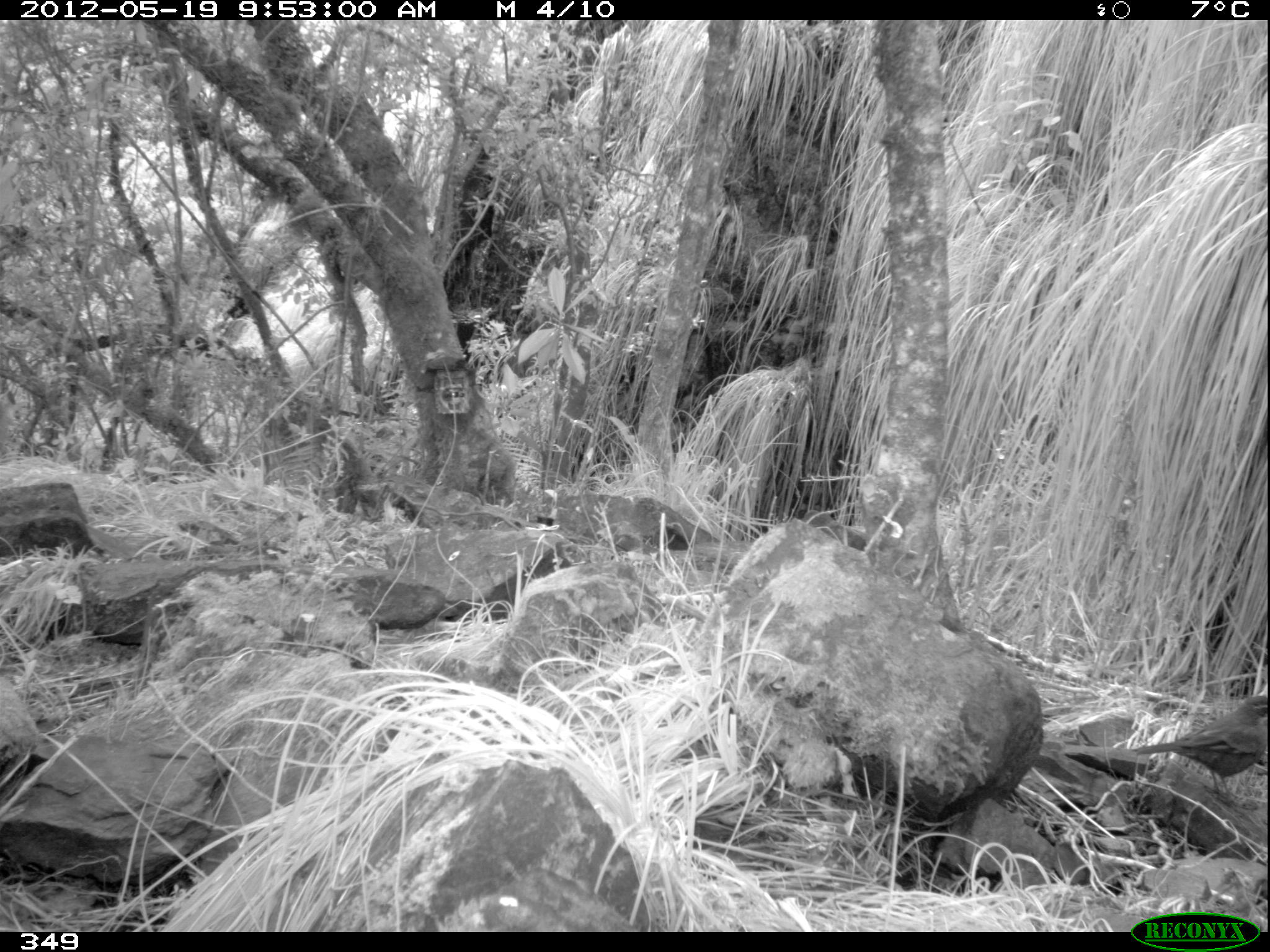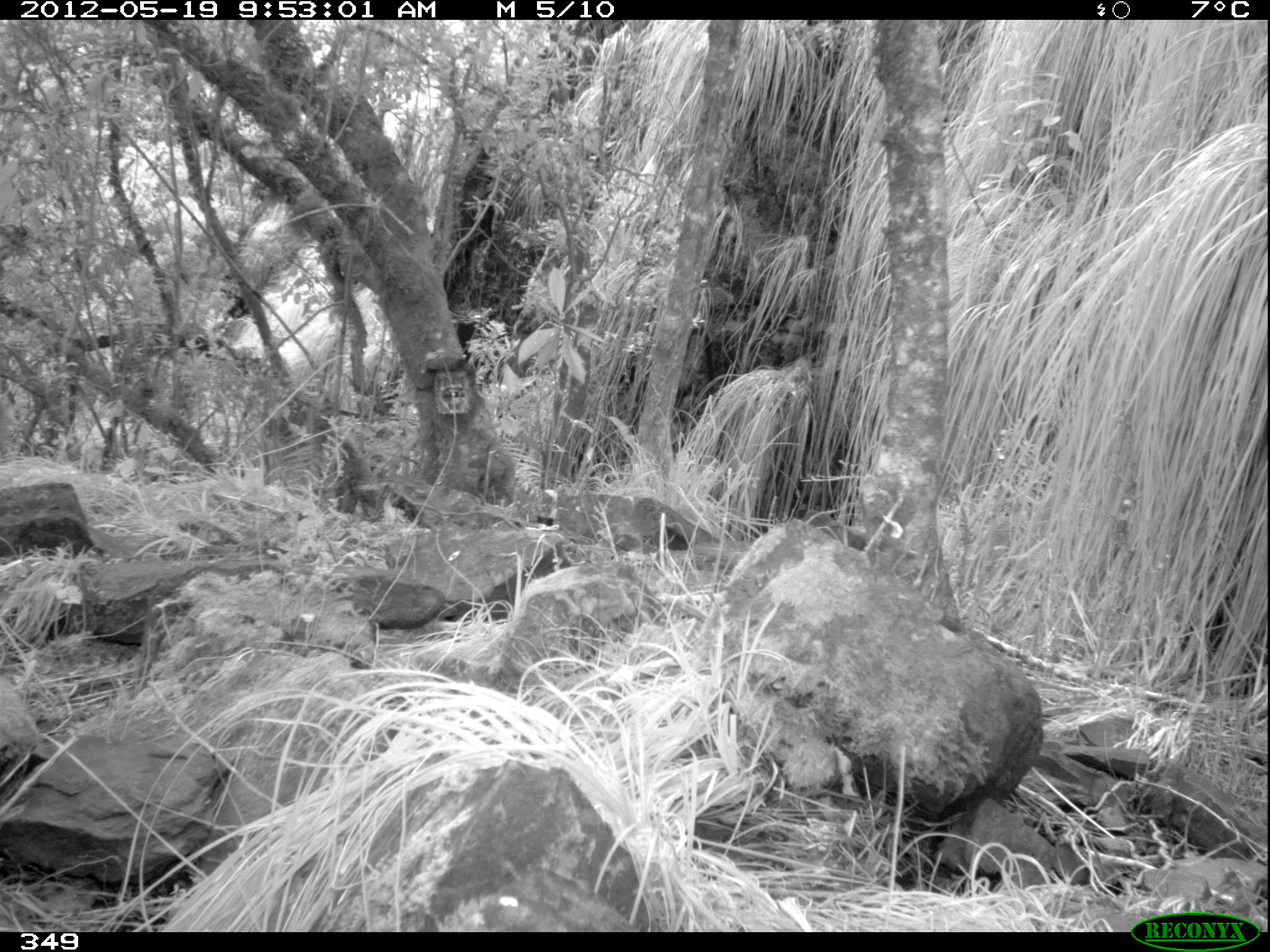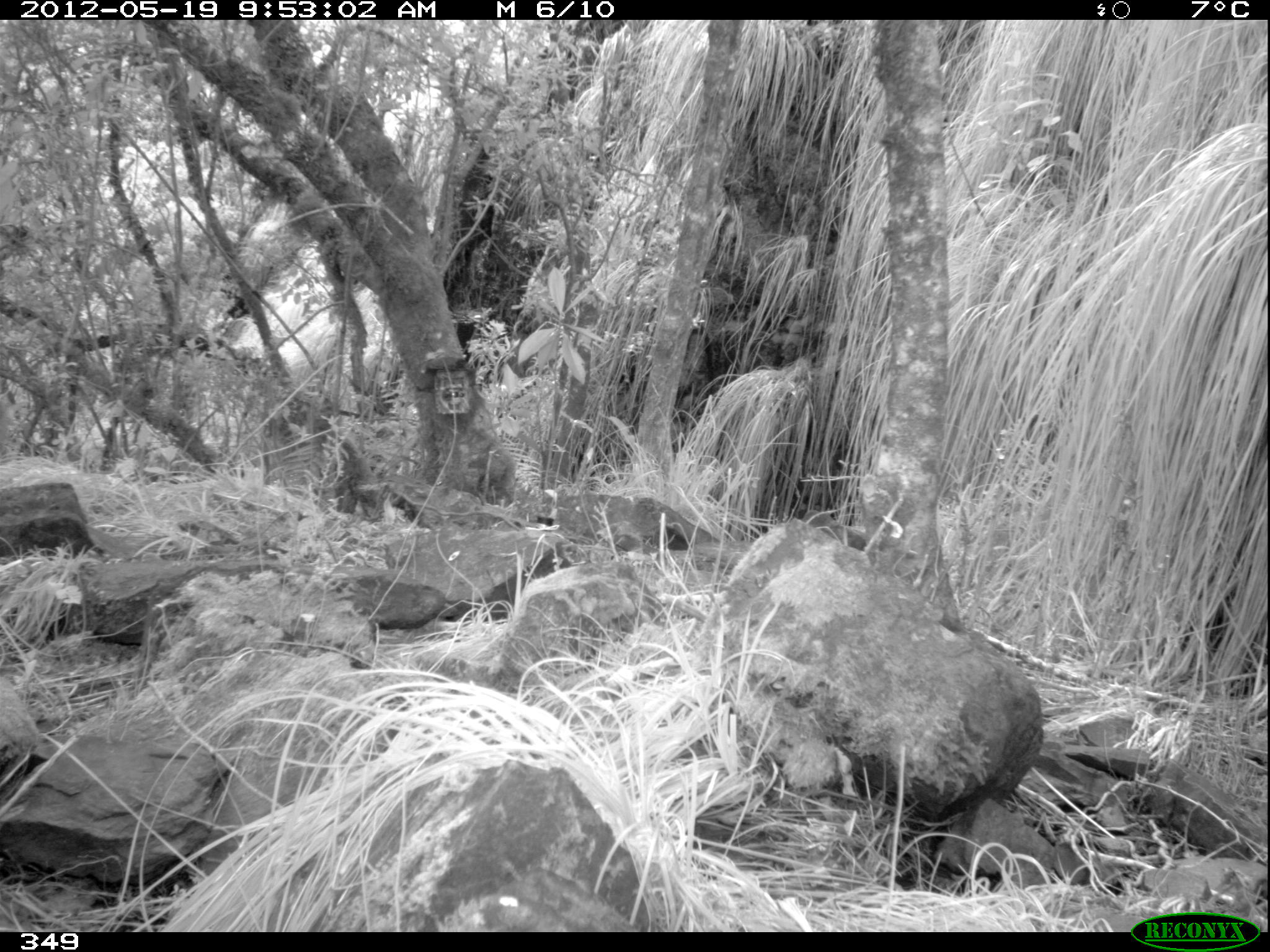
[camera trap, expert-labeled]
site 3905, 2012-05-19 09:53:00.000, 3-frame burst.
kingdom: Animalia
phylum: Chordata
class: Aves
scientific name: Aves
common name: bird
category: unknown bird